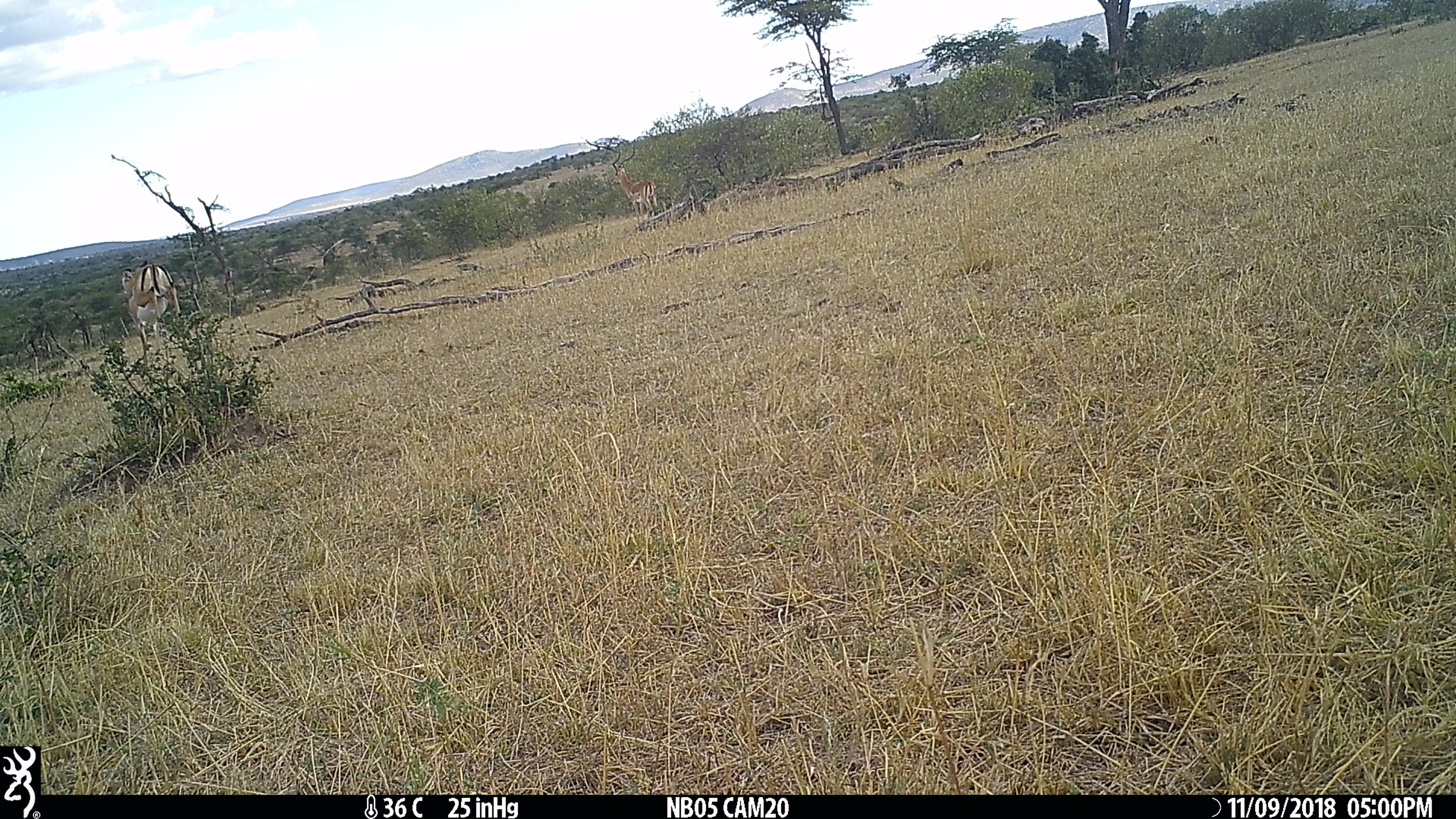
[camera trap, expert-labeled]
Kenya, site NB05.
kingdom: Animalia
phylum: Chordata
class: Mammalia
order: Artiodactyla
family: Bovidae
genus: Aepyceros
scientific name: Aepyceros melampus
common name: impala